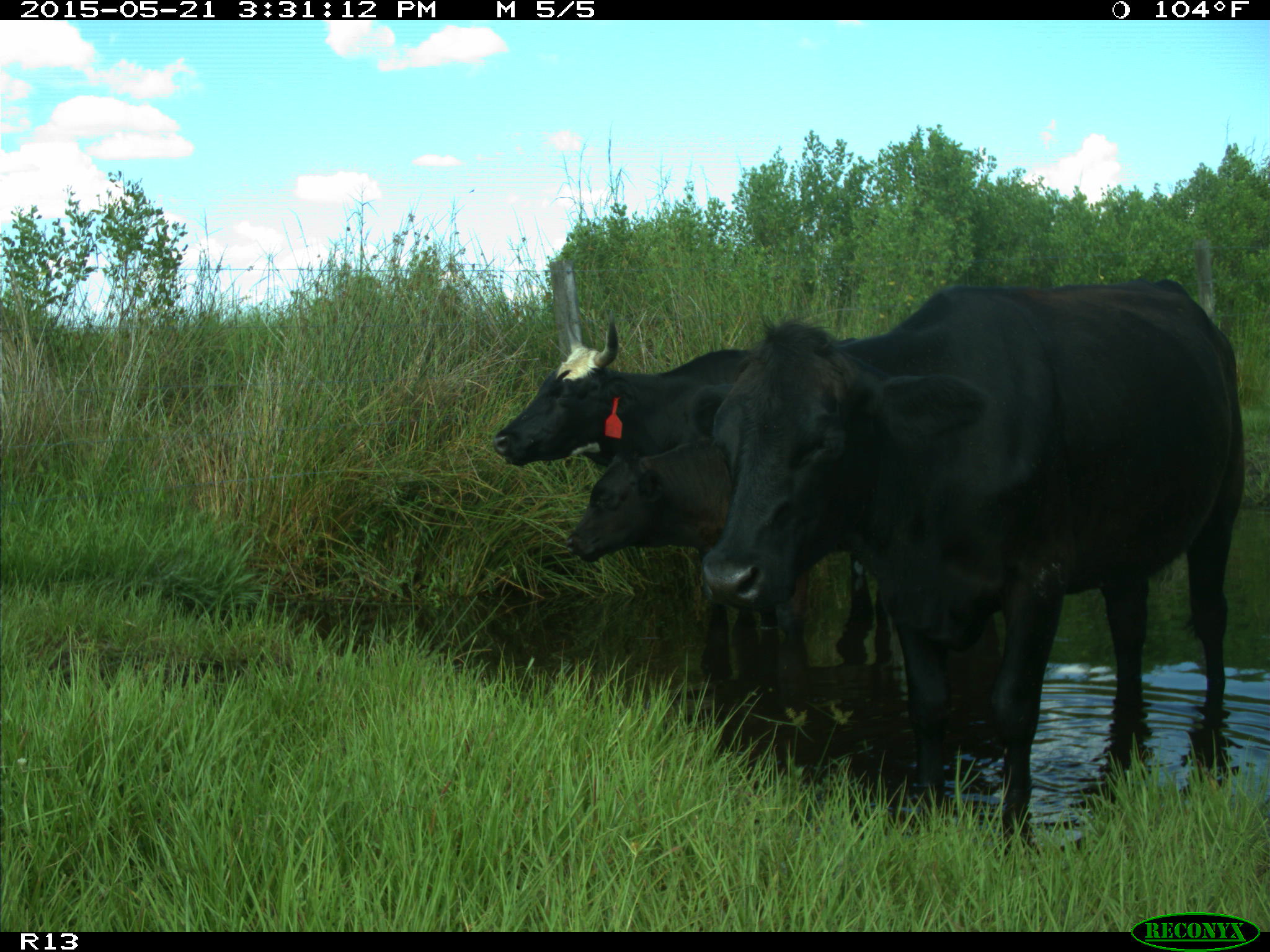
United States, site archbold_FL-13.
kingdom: Animalia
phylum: Chordata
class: Mammalia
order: Artiodactyla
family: Bovidae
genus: Bos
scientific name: Bos taurus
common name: domestic cow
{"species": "Bos taurus (domestic cow)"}